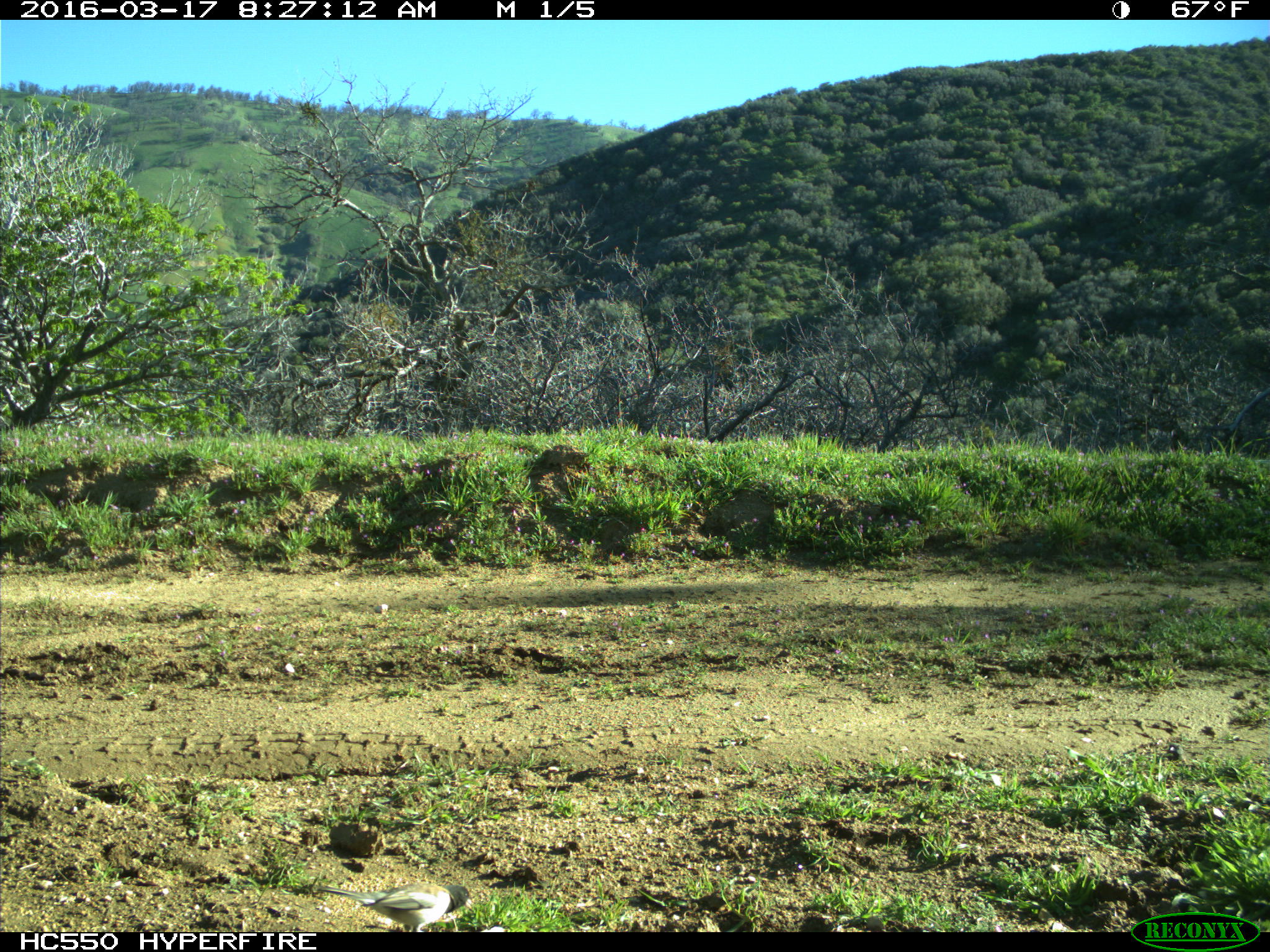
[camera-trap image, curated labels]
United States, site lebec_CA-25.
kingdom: Animalia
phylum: Chordata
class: Aves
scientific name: Aves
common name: birds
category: unidentified bird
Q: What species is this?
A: Unidentified bird (birds) (Aves).